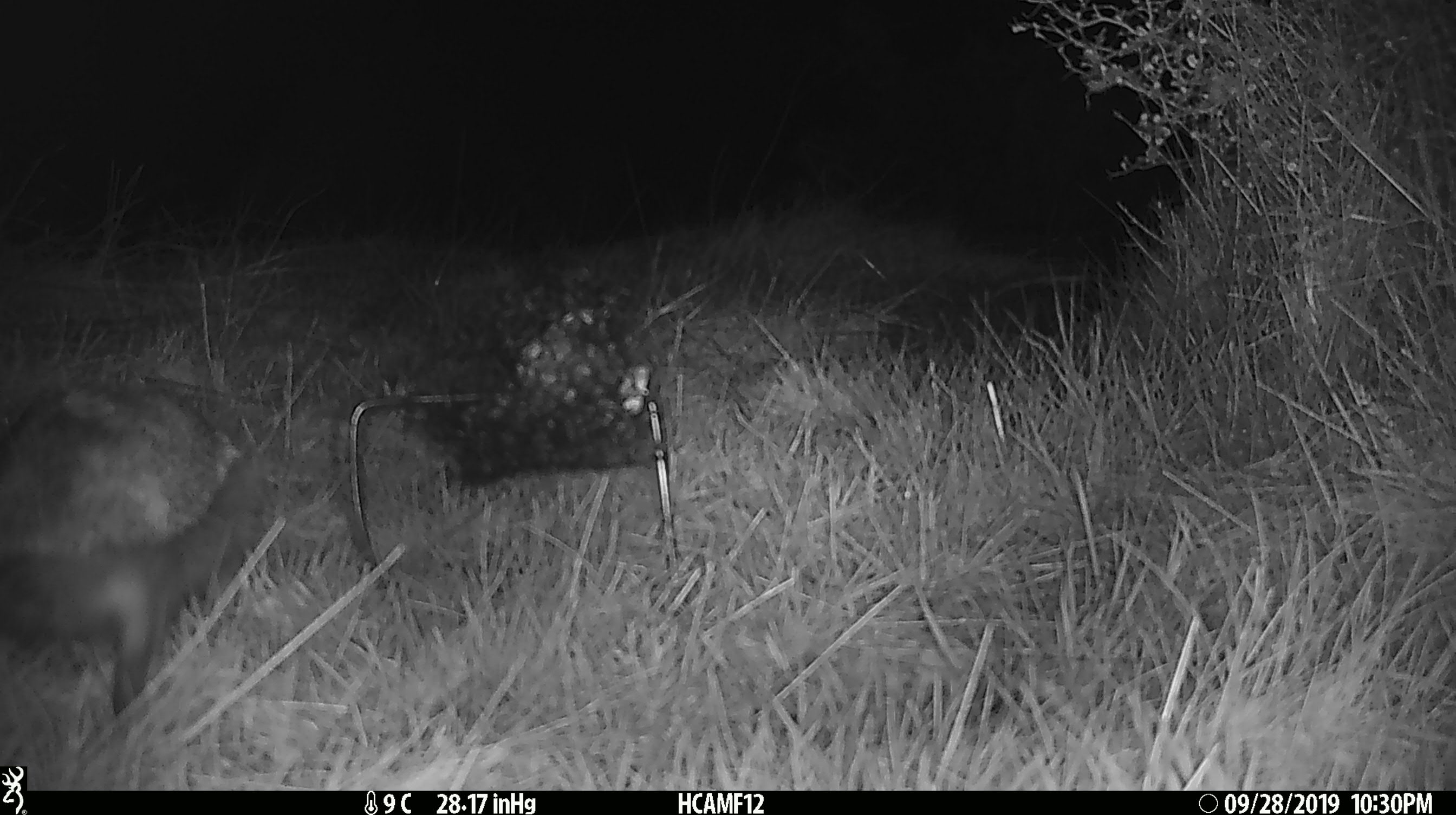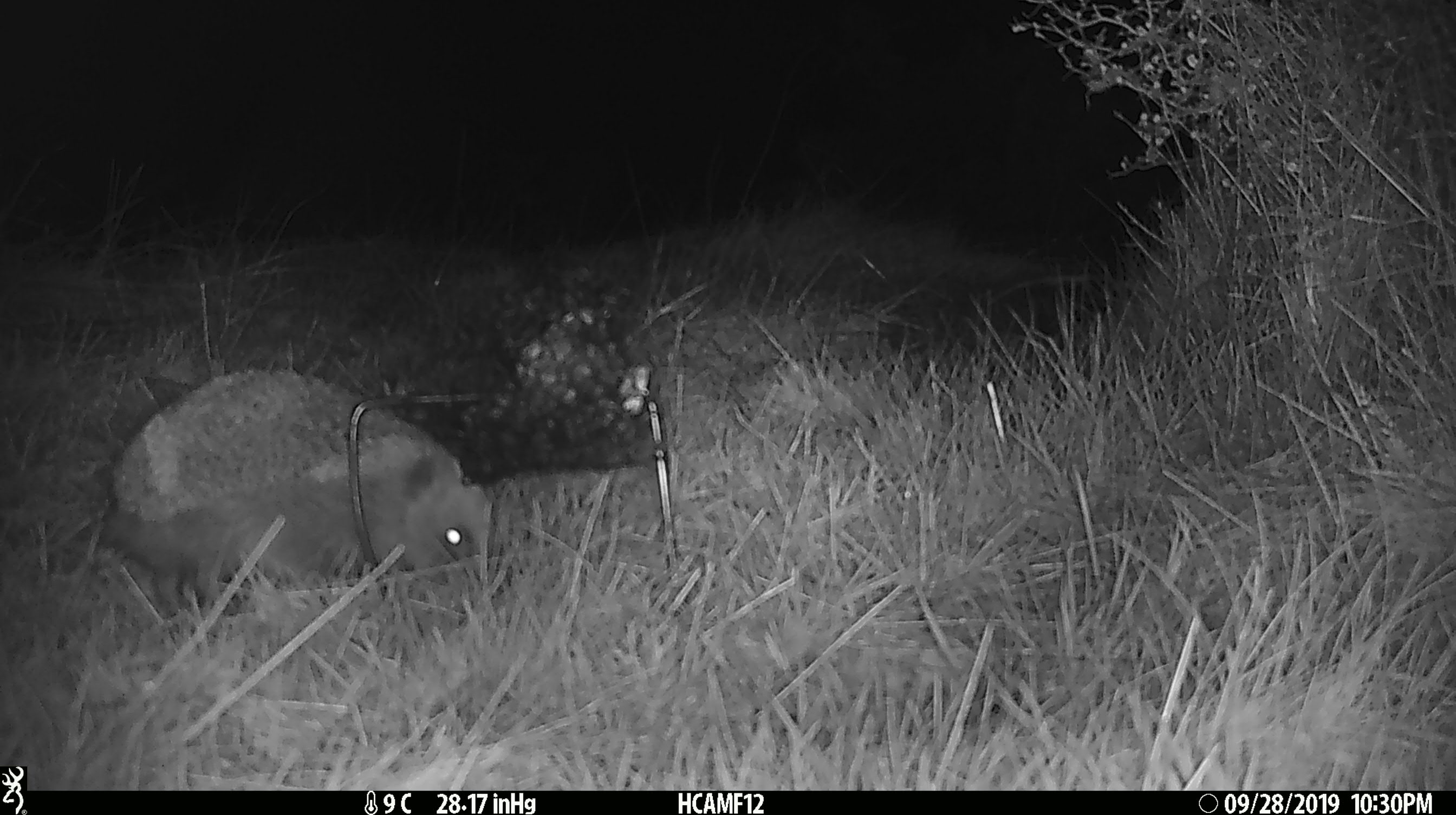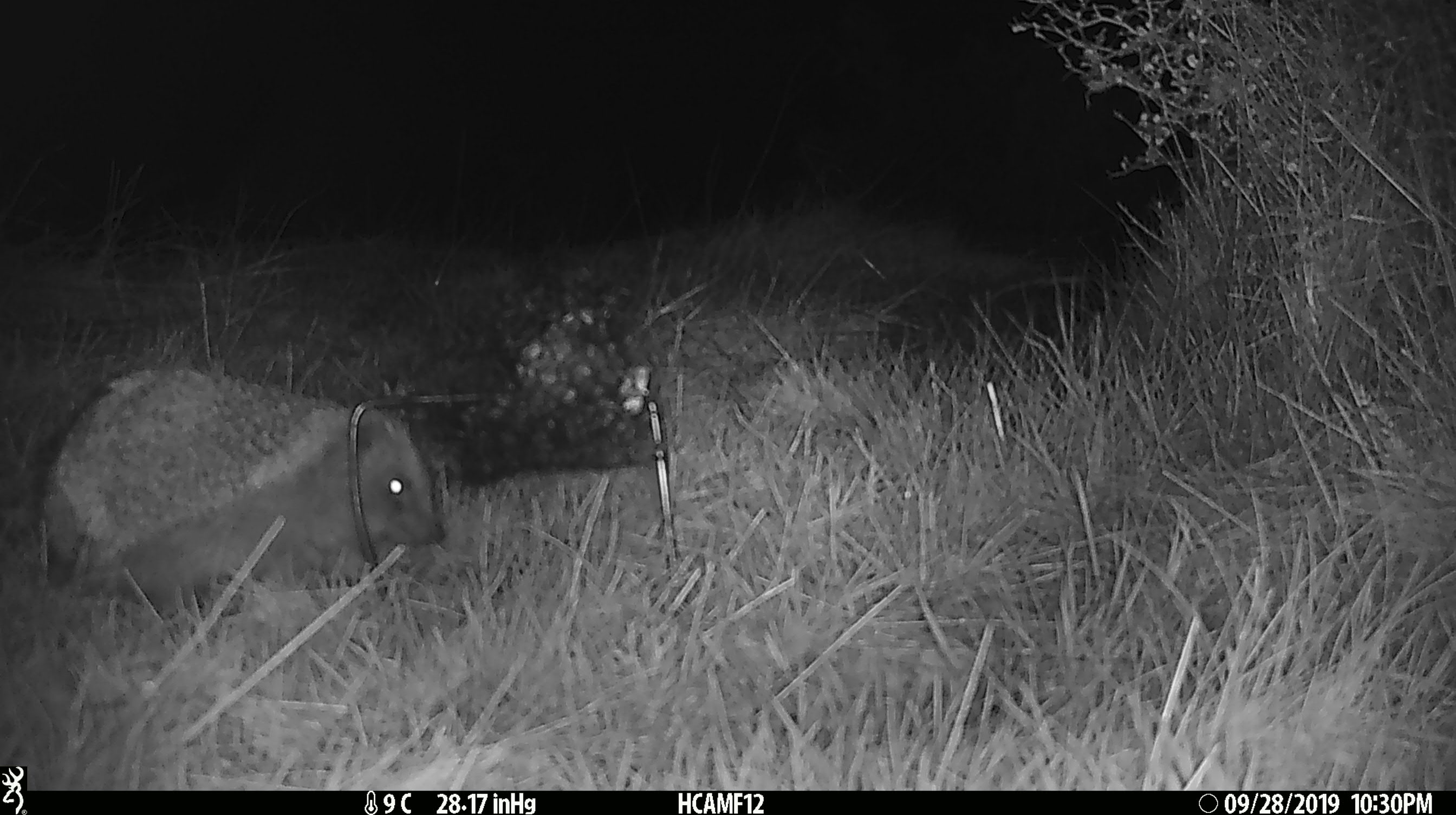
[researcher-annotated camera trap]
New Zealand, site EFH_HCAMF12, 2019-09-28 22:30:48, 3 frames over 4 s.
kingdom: Animalia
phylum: Chordata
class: Mammalia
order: Eulipotyphla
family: Erinaceidae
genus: Erinaceus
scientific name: Erinaceus europaeus europaeus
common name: european hedgehog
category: hedgehog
Hedgehog (european hedgehog) (Erinaceus europaeus europaeus).